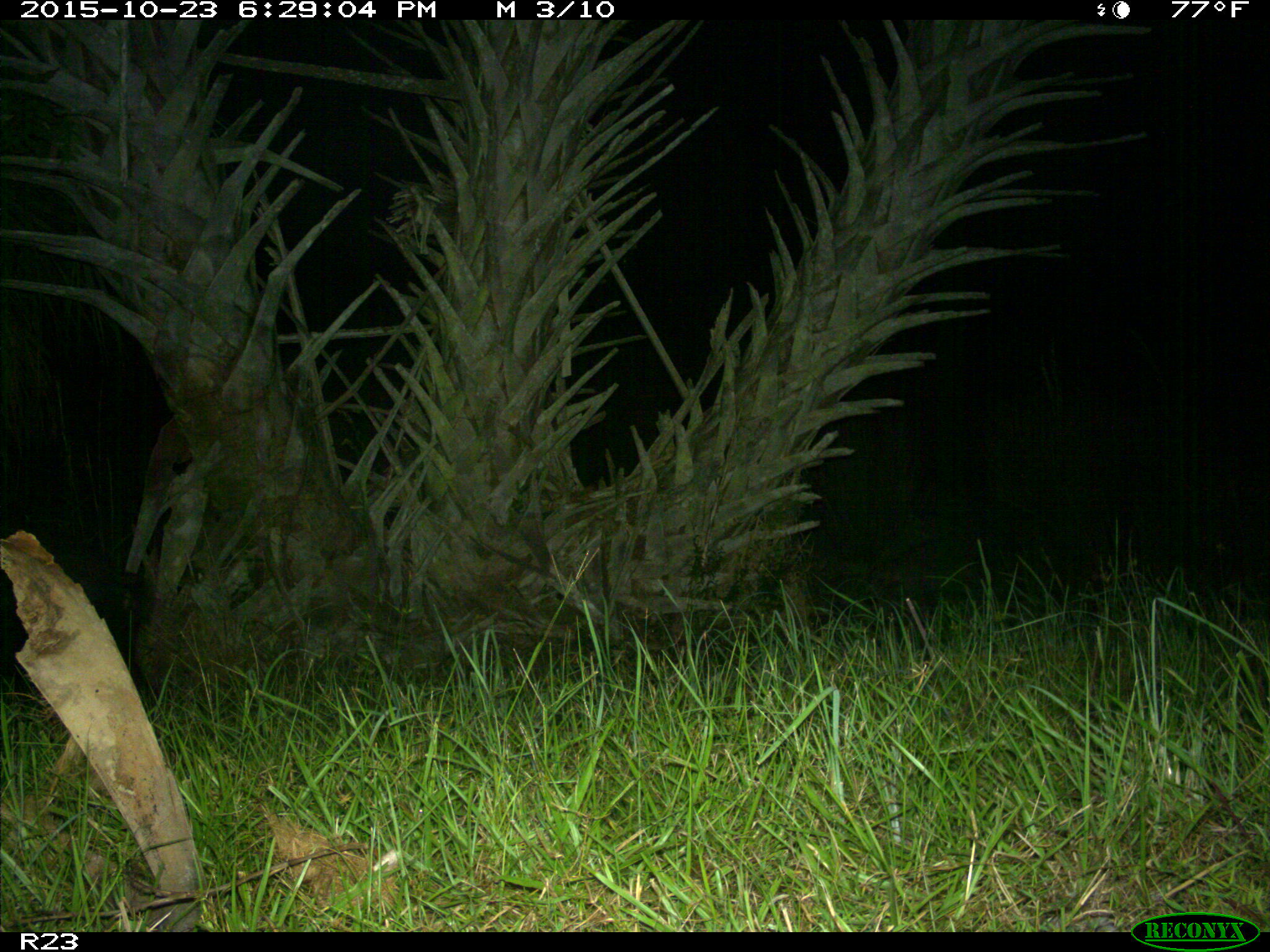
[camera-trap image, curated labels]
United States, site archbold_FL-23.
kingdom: Animalia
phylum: Chordata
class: Mammalia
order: Artiodactyla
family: Suidae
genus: Sus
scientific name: Sus scrofa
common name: wild boar